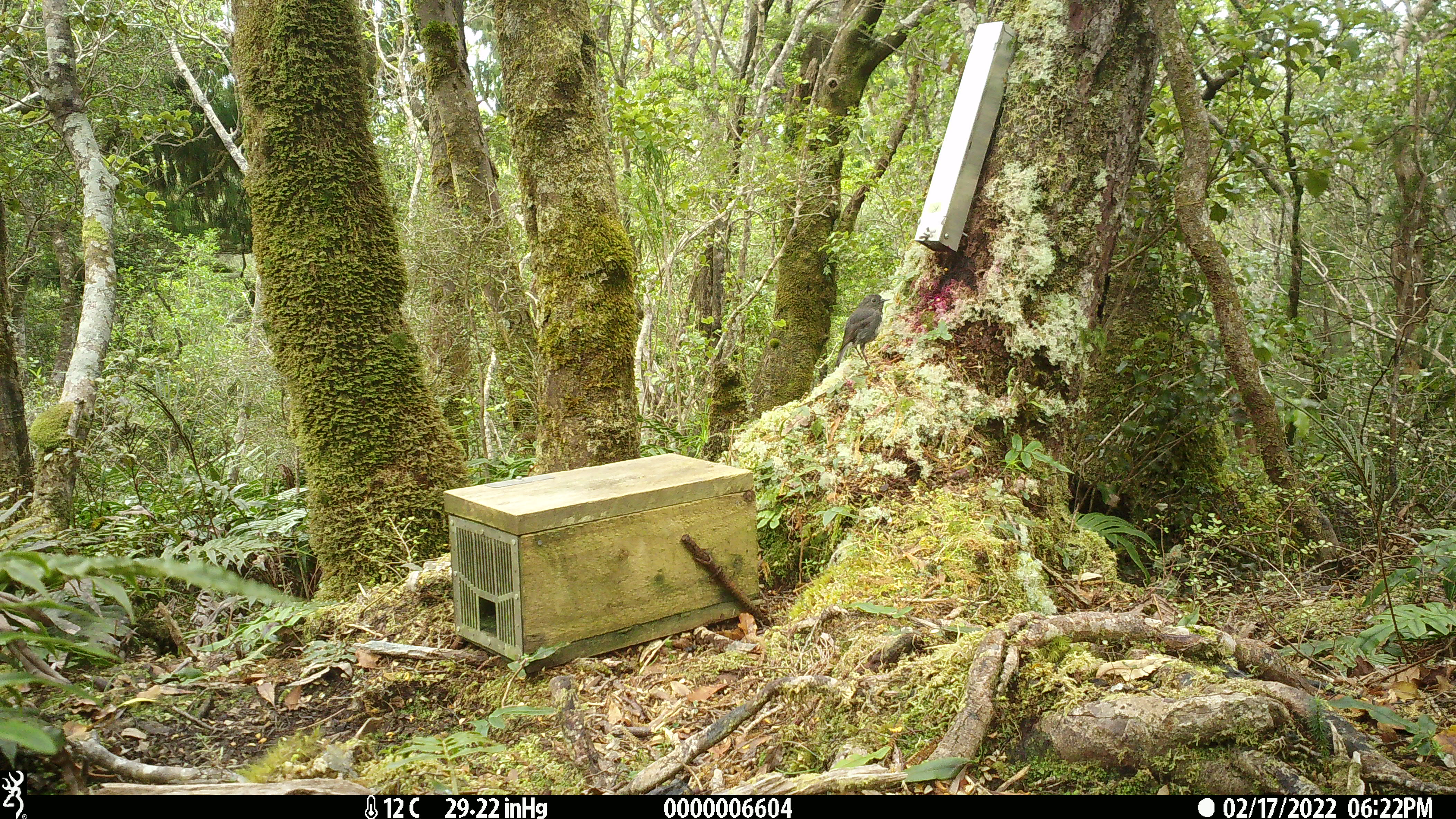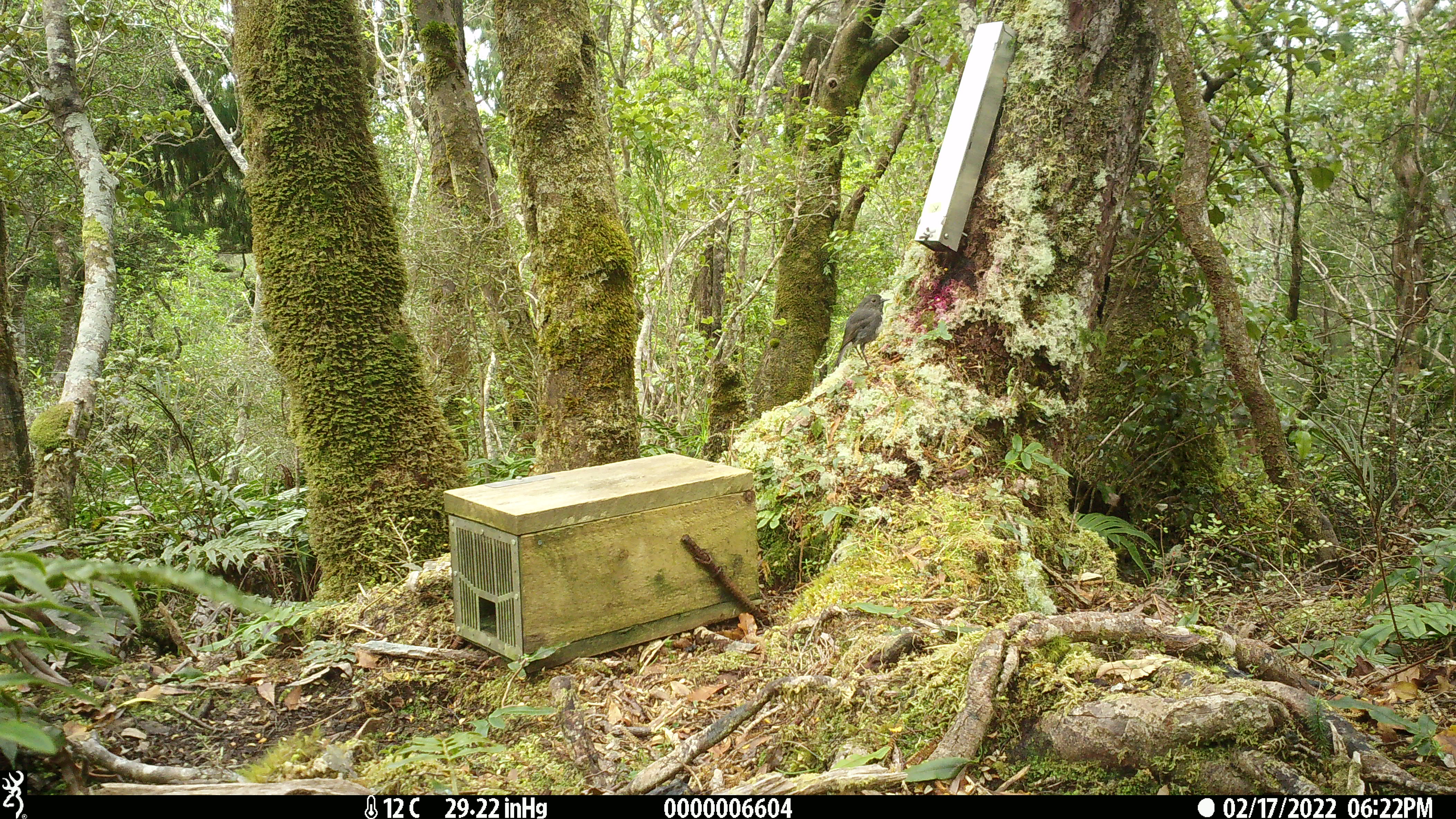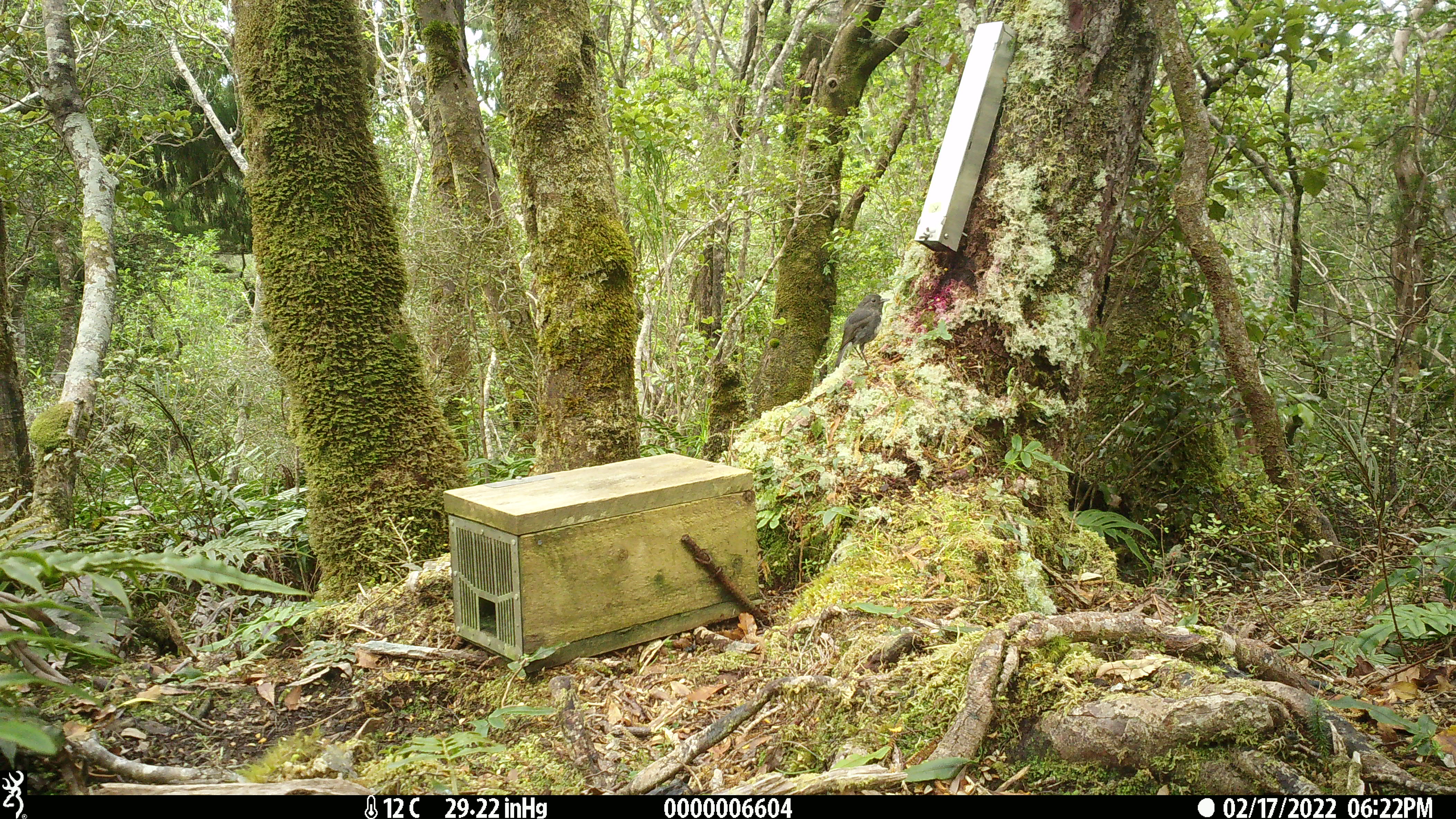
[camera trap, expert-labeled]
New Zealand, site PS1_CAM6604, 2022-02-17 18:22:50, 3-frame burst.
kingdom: Animalia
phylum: Chordata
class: Aves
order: Passeriformes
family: Petroicidae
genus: Petroica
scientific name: Petroica australis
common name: new zealand robin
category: robin